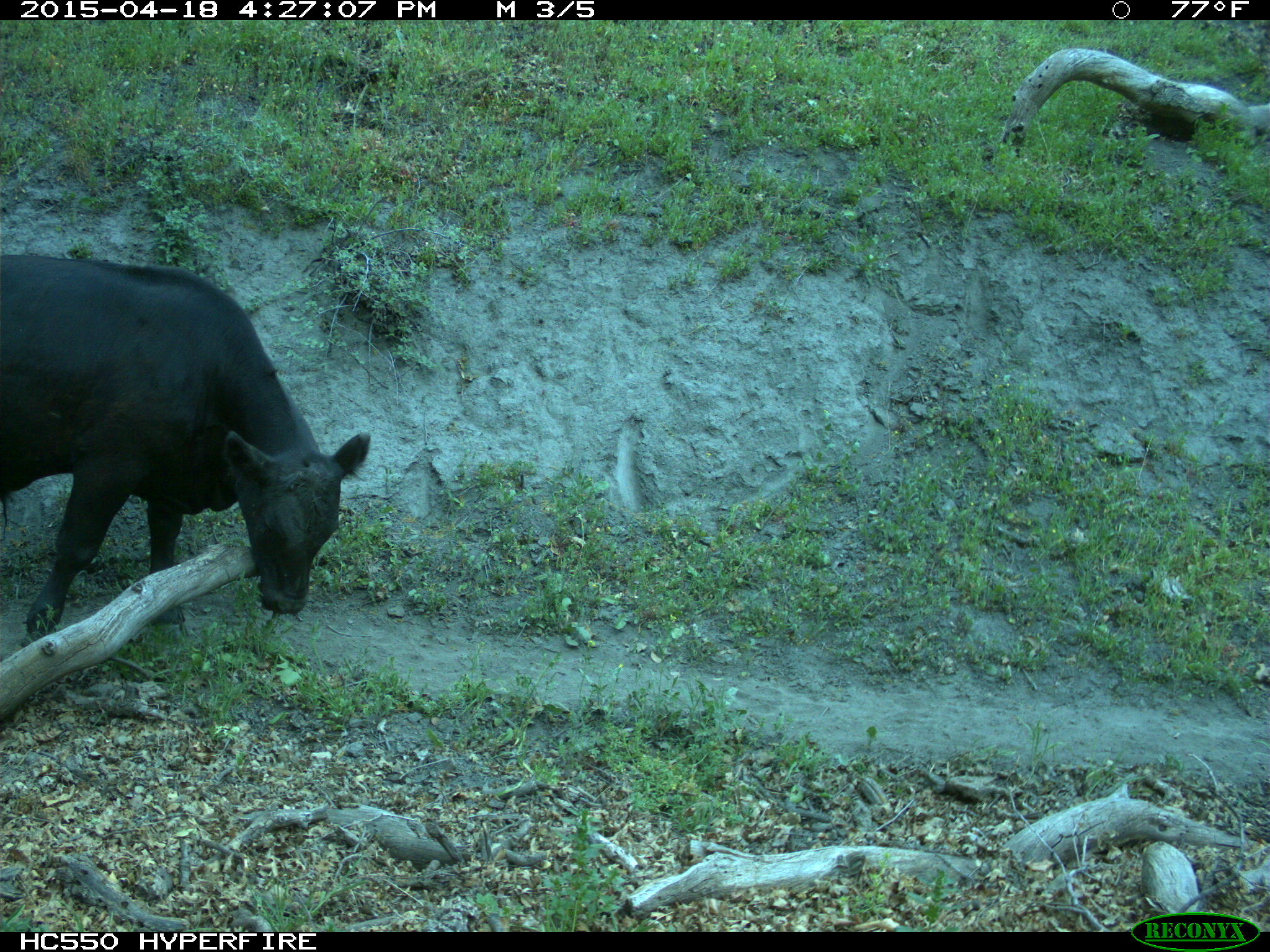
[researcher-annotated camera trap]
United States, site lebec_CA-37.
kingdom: Animalia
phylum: Chordata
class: Mammalia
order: Artiodactyla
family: Bovidae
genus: Bos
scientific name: Bos taurus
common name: domestic cow